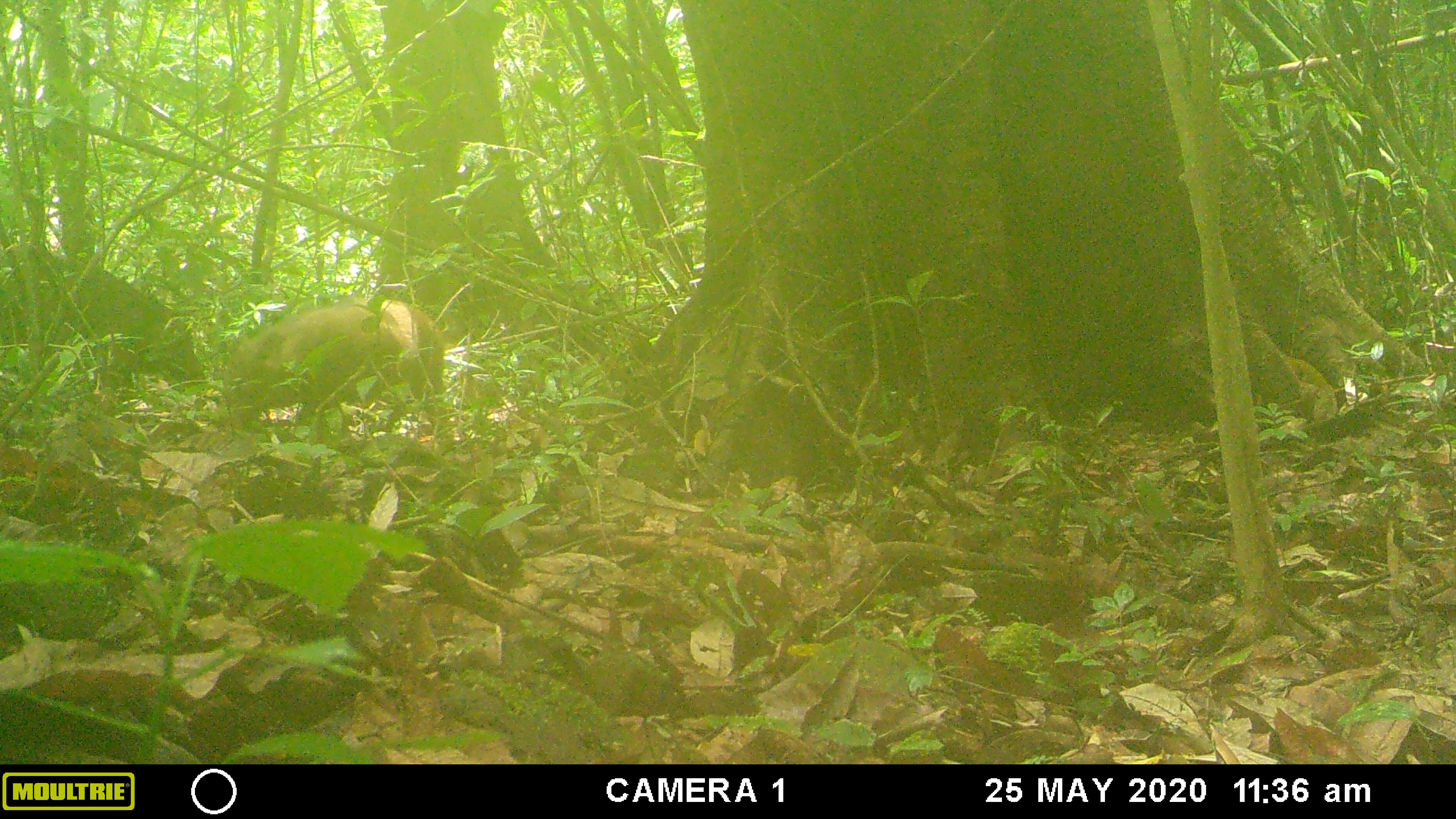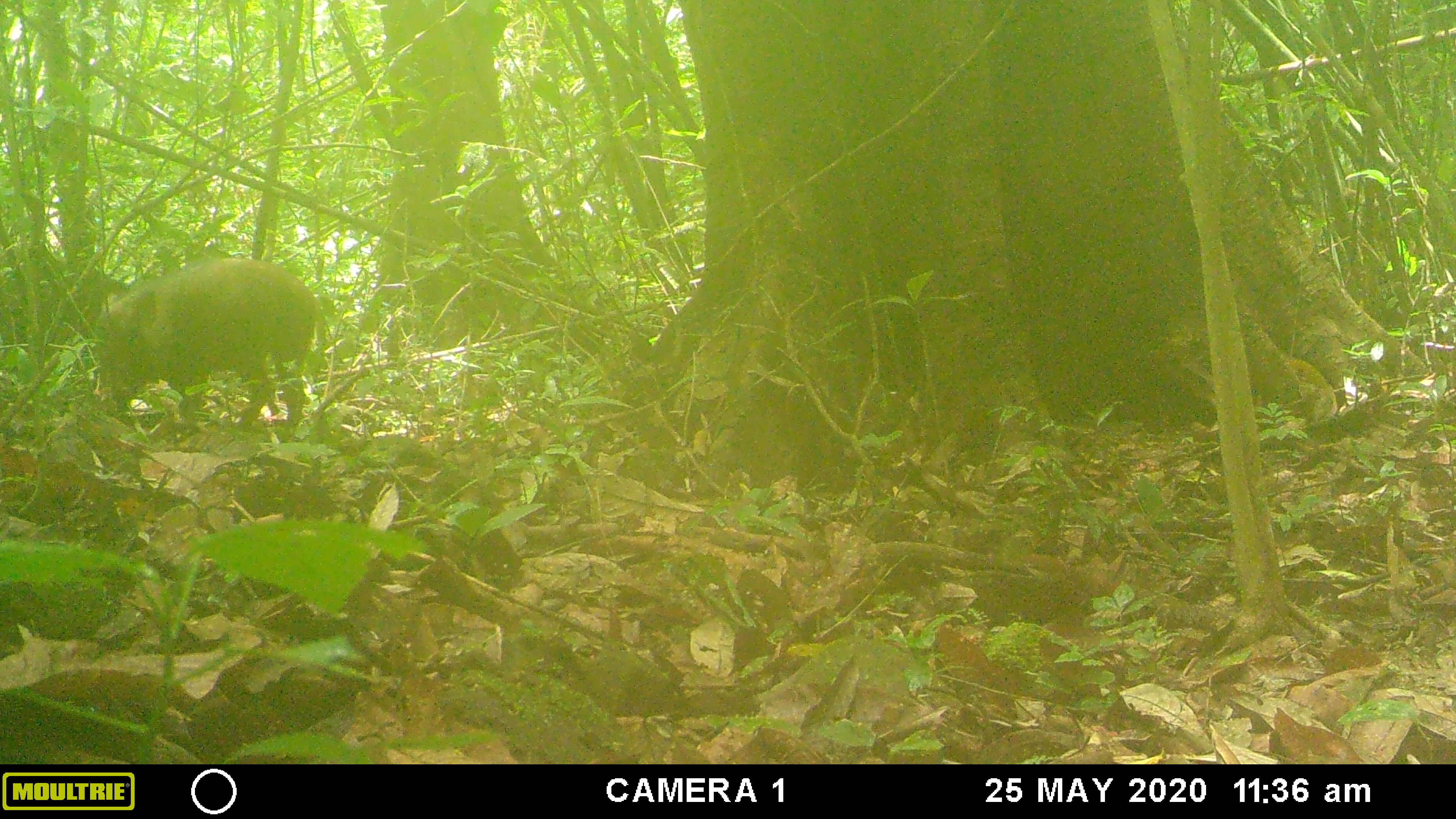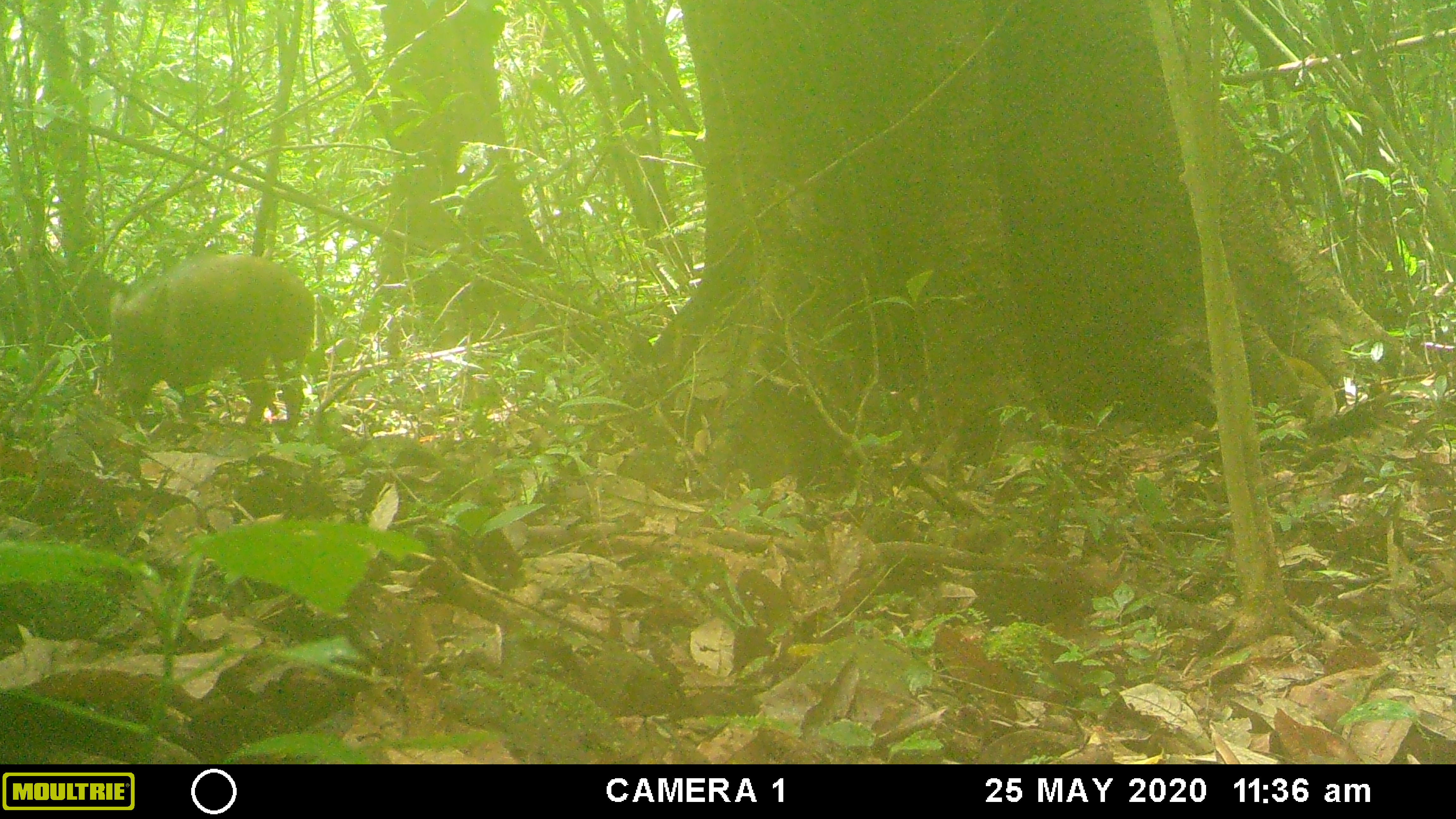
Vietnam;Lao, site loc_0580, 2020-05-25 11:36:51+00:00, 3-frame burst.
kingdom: Animalia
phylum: Chordata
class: Mammalia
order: Artiodactyla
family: Suidae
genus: Sus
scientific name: Sus scrofa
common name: eurasian wild pig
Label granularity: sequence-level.